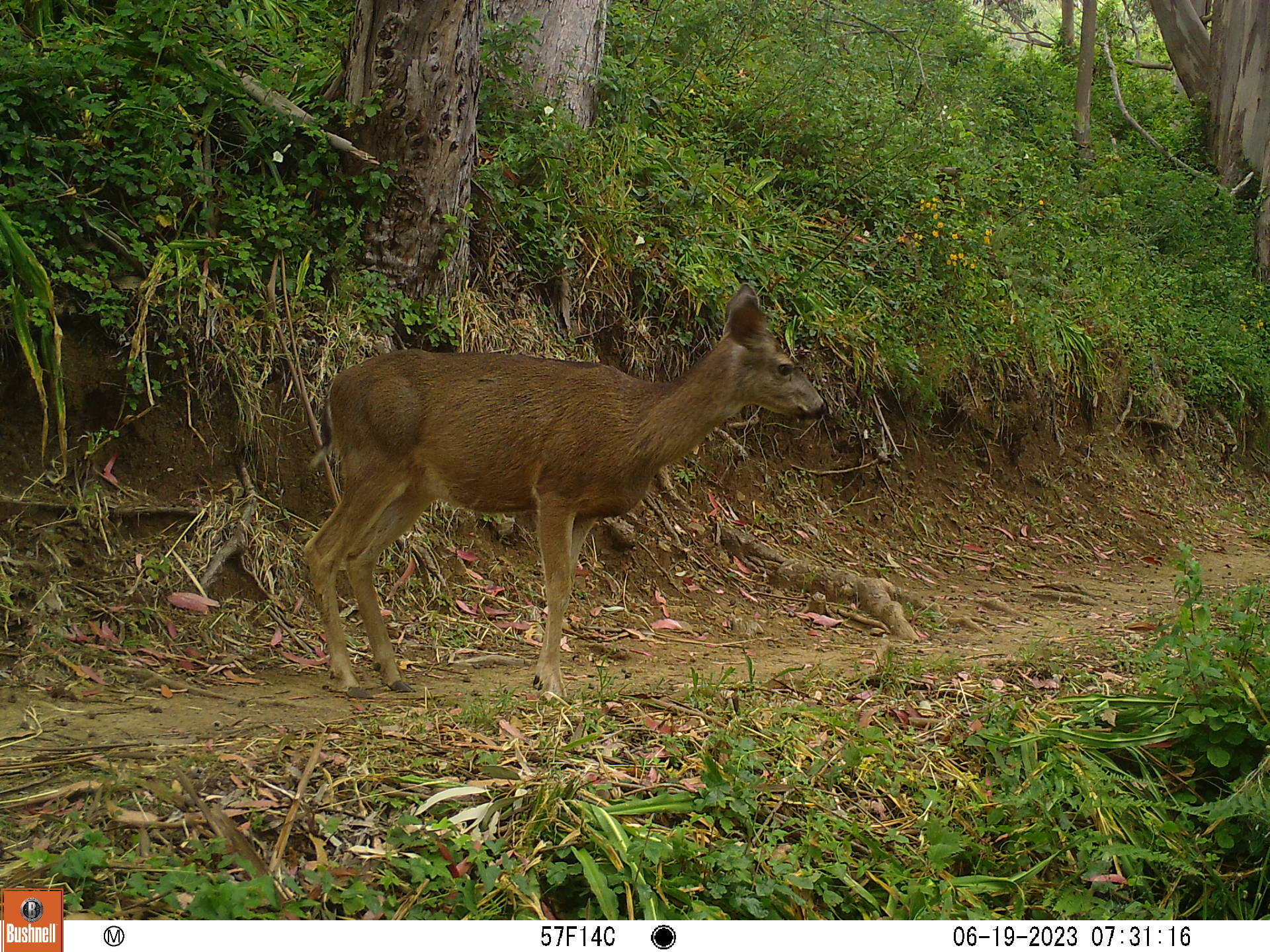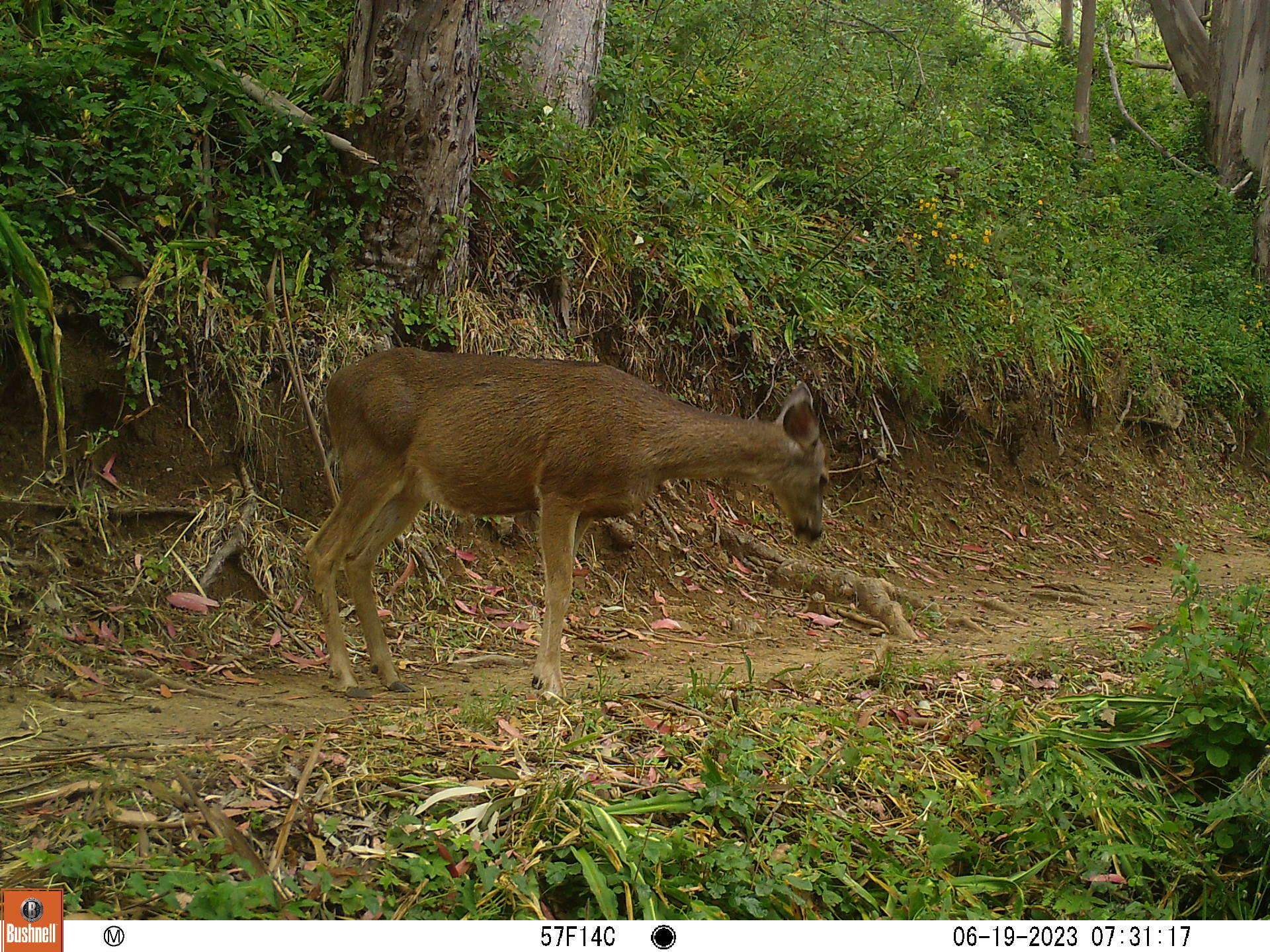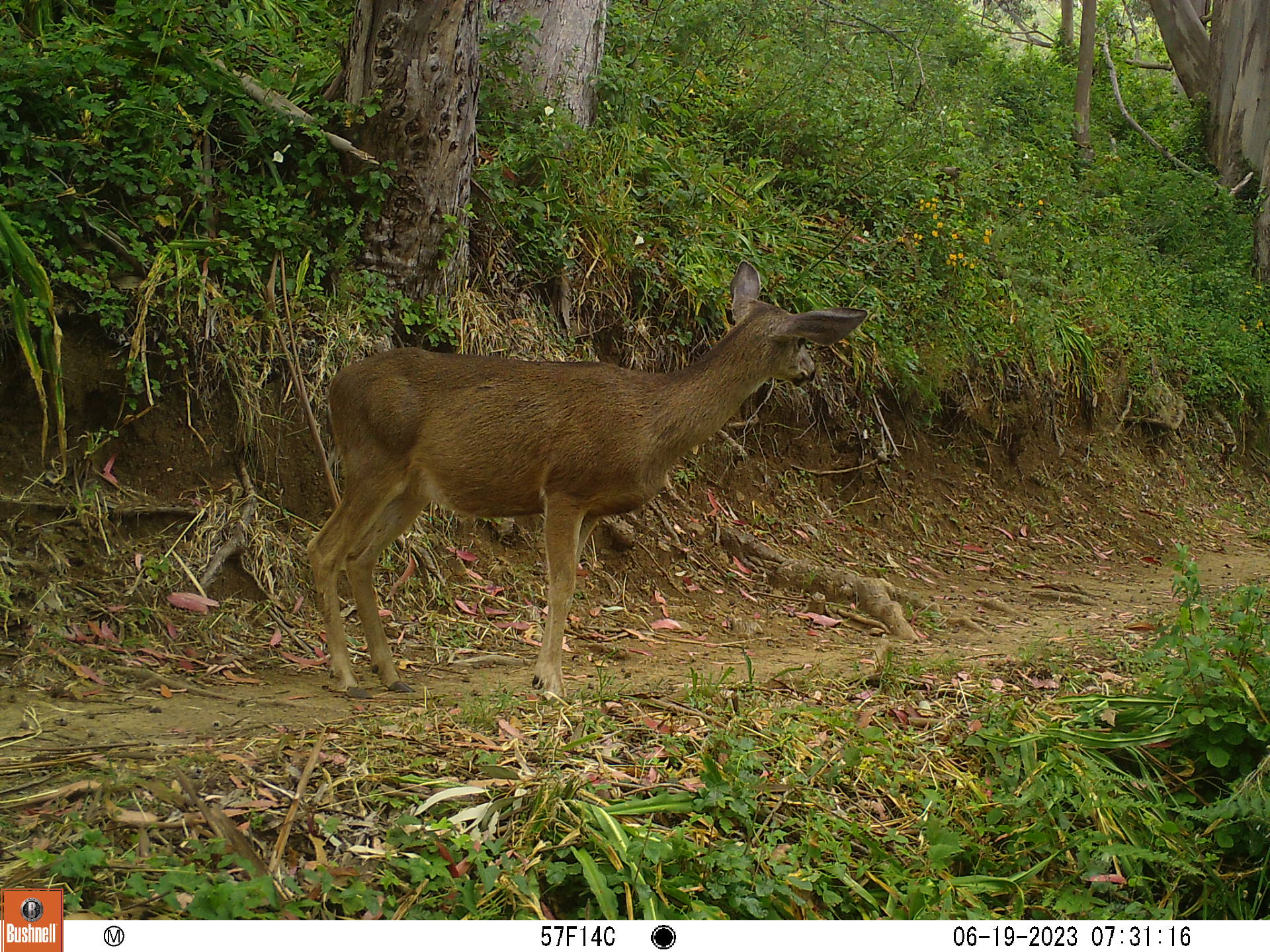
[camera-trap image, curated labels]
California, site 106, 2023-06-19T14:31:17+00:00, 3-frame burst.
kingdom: Animalia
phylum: Chordata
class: Mammalia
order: Artiodactyla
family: Cervidae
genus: Odocoileus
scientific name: Odocoileus hemionus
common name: mule deer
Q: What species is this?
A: Mule deer (Odocoileus hemionus).